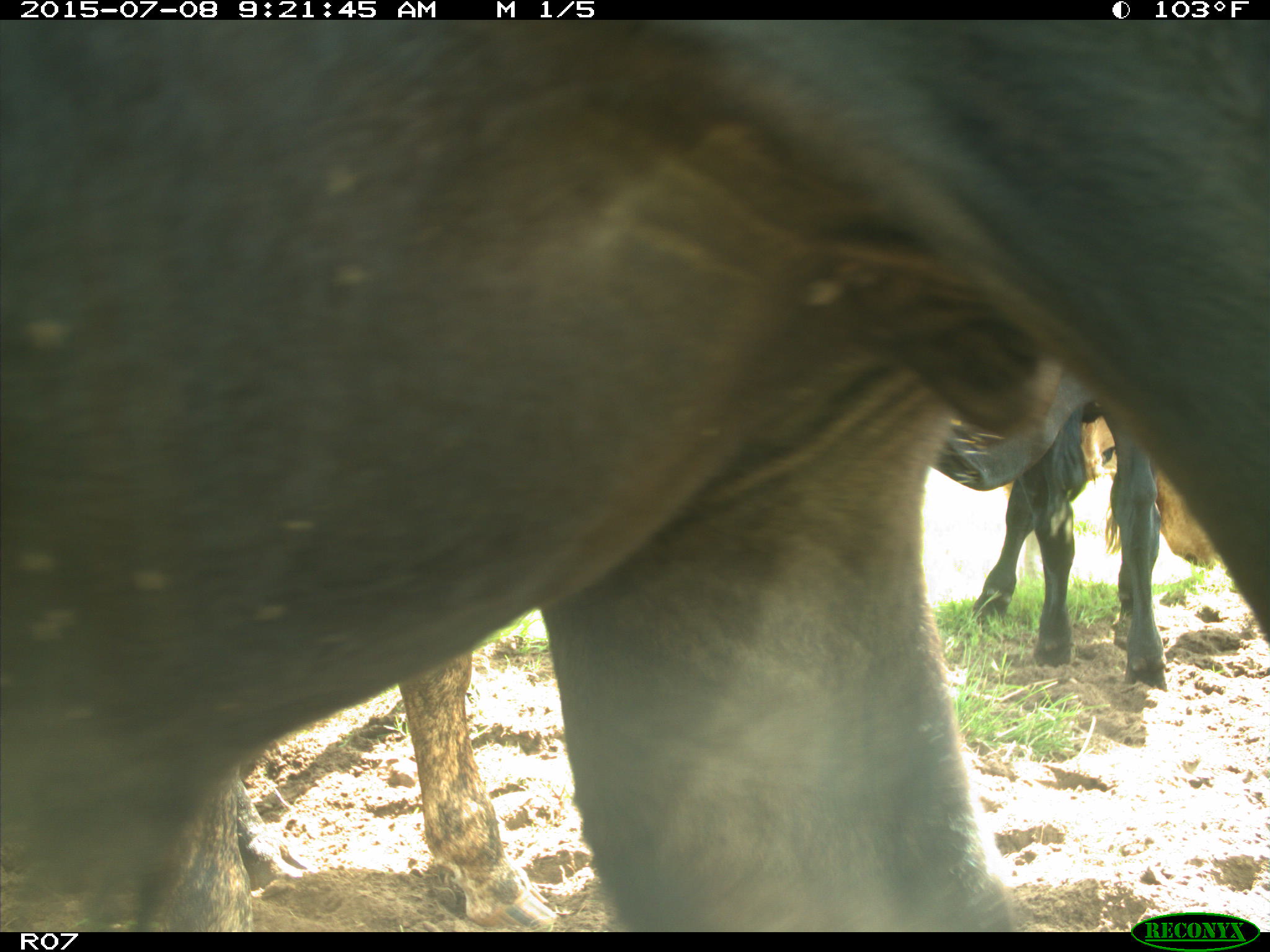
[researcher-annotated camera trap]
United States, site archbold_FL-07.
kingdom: Animalia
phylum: Chordata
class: Mammalia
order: Artiodactyla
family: Bovidae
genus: Bos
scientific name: Bos taurus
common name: domestic cow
Bos taurus (domestic cow).